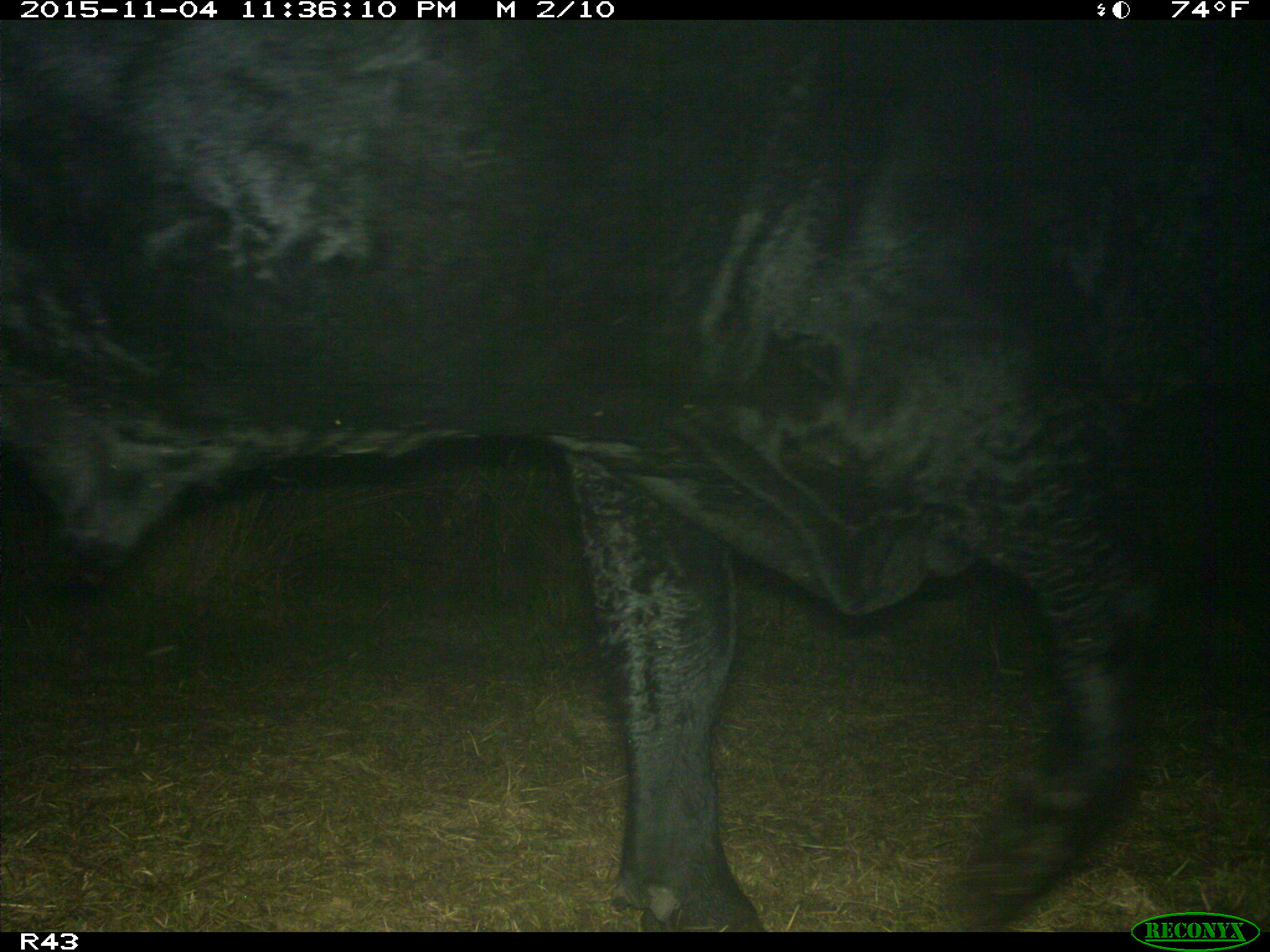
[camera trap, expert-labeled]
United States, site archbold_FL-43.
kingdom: Animalia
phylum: Chordata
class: Mammalia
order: Artiodactyla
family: Bovidae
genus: Bos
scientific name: Bos taurus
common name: domestic cow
Bos taurus (domestic cow).